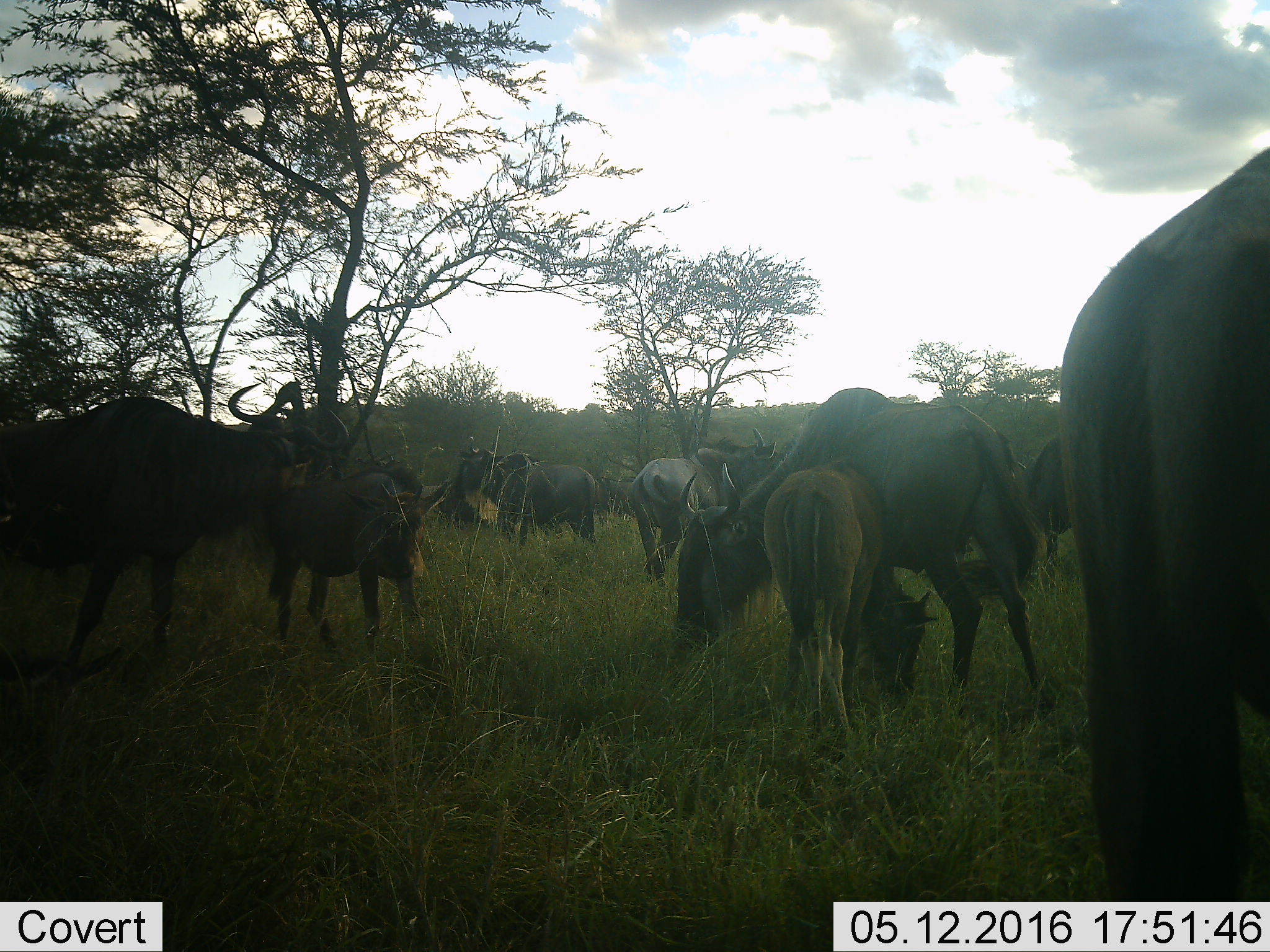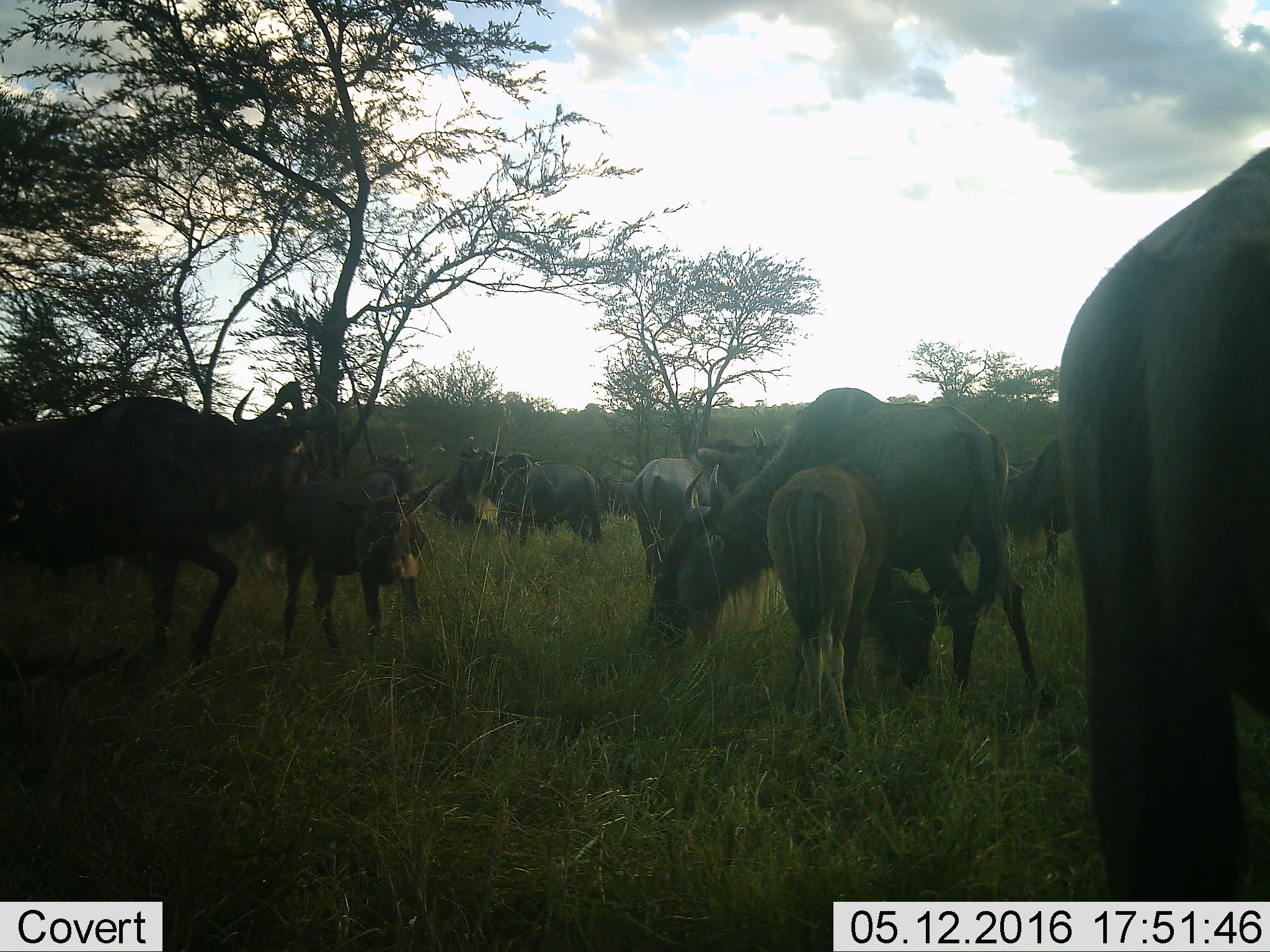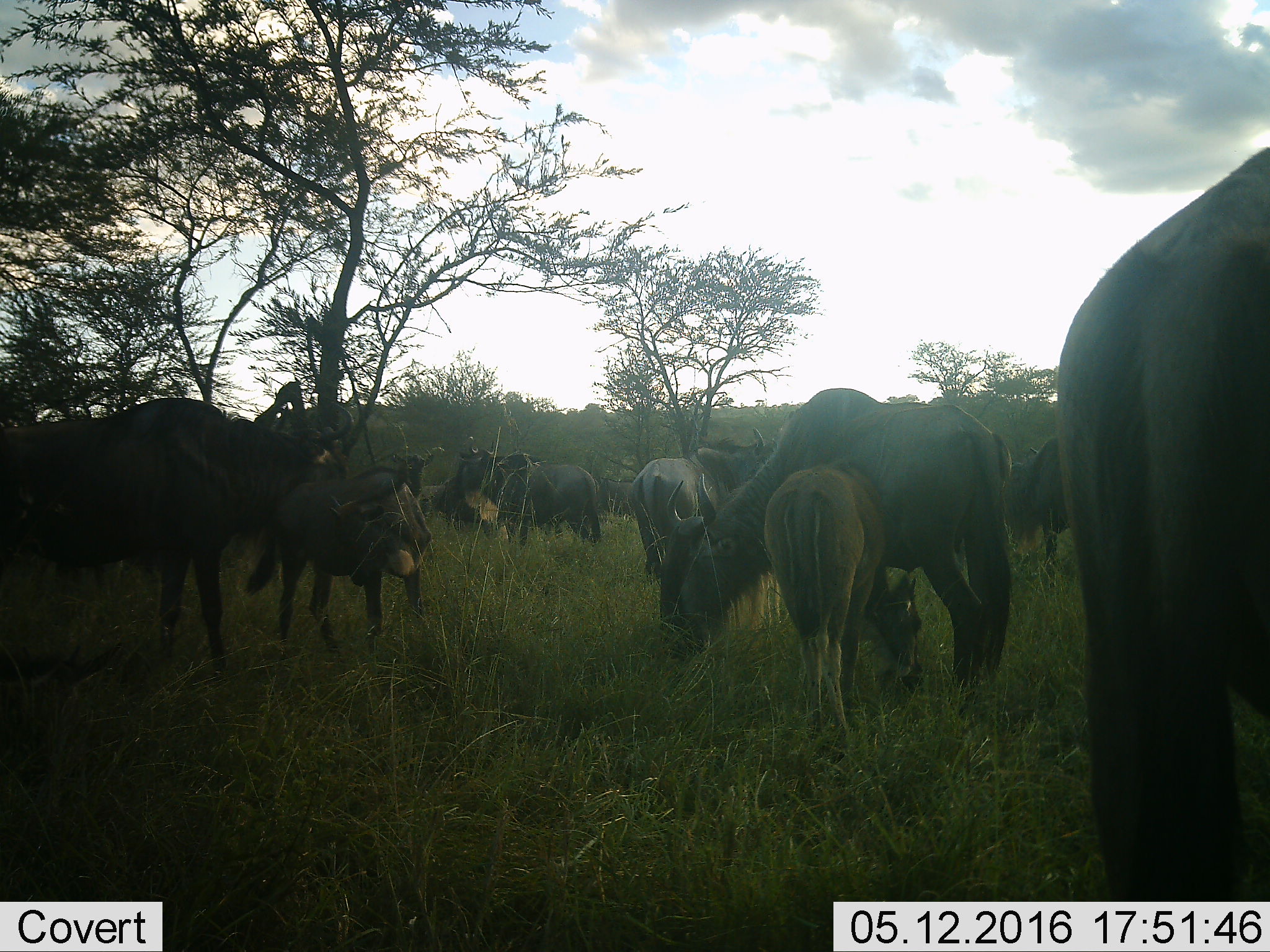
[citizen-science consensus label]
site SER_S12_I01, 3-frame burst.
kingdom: Animalia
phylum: Chordata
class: Mammalia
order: Artiodactyla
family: Bovidae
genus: Connochaetes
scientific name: Connochaetes taurinus taurinus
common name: blue wildebeest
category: wildebeestblue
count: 11-50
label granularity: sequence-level